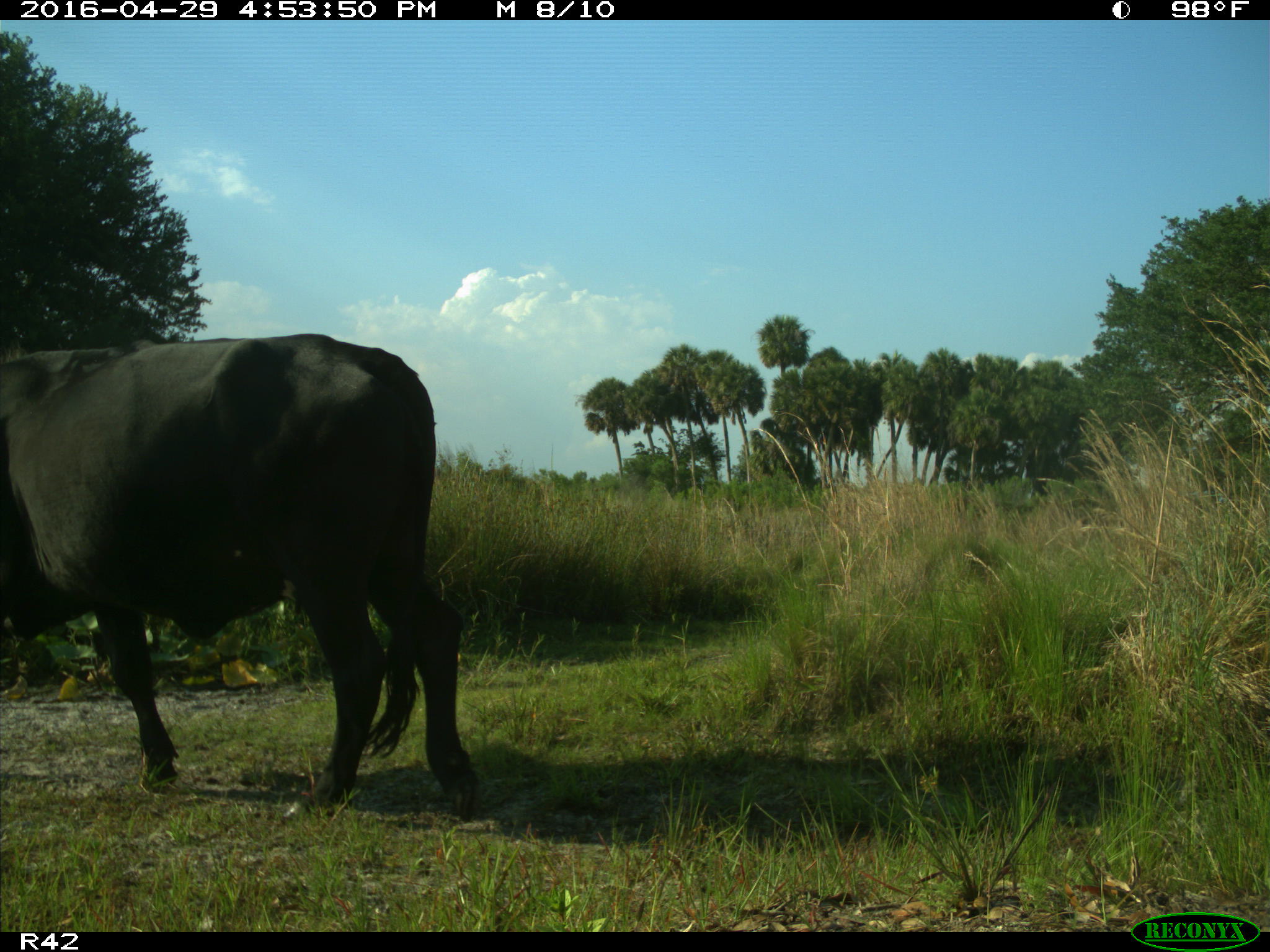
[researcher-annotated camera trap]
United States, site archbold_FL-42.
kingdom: Animalia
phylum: Chordata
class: Mammalia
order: Artiodactyla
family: Bovidae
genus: Bos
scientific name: Bos taurus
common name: domestic cow